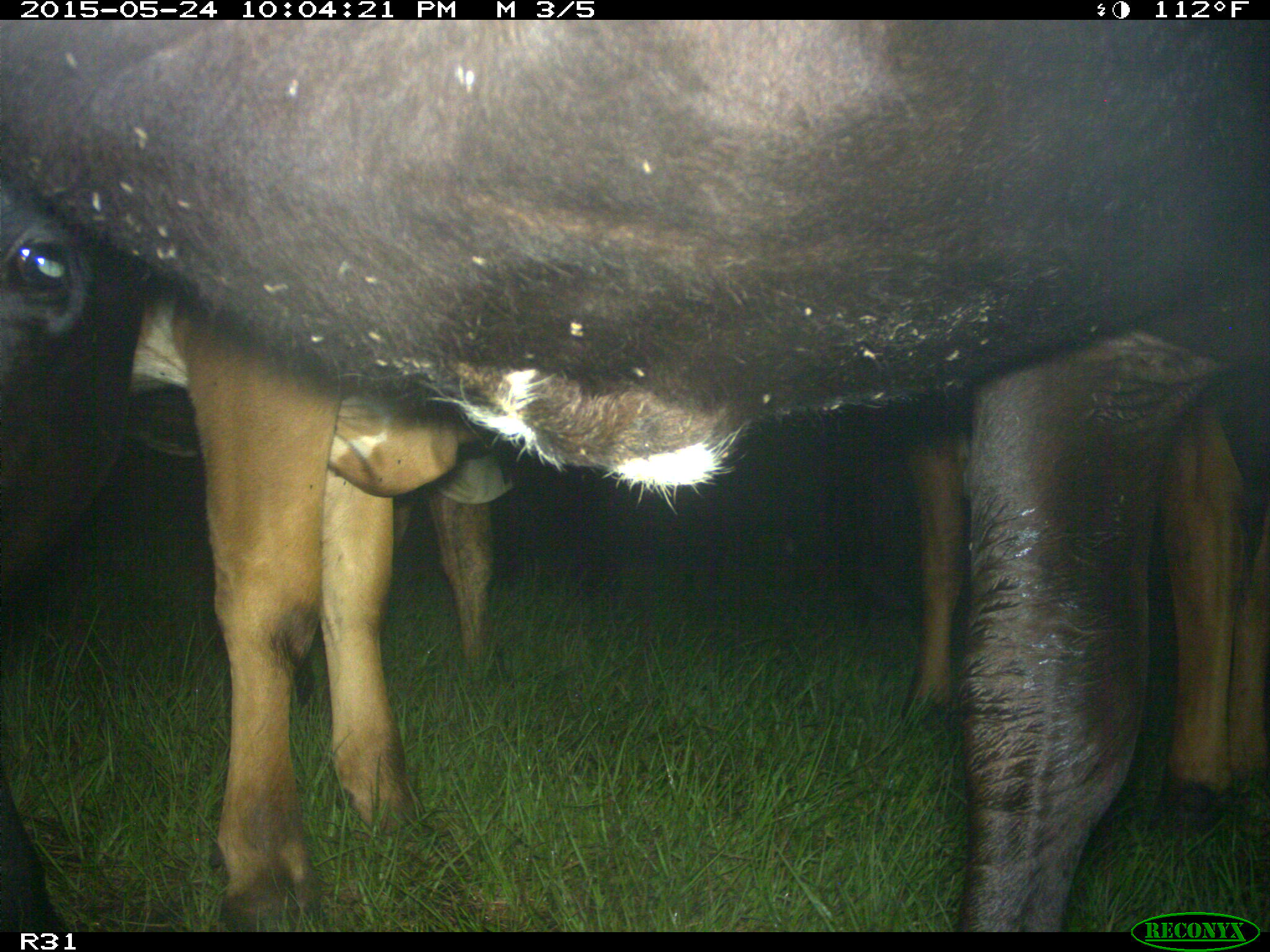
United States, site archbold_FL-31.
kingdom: Animalia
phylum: Chordata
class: Mammalia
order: Artiodactyla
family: Bovidae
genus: Bos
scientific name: Bos taurus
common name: domestic cow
Bos taurus (domestic cow).